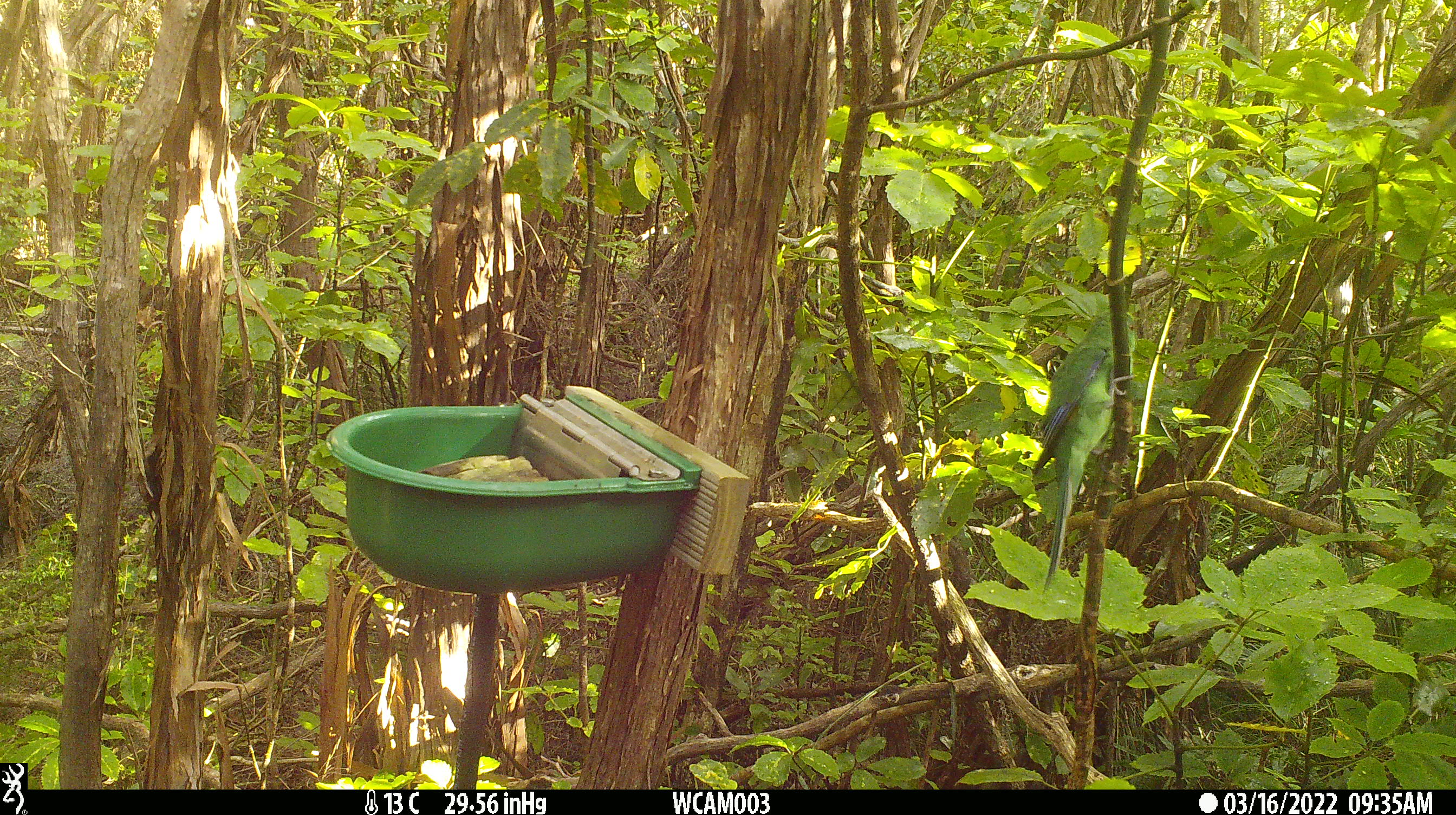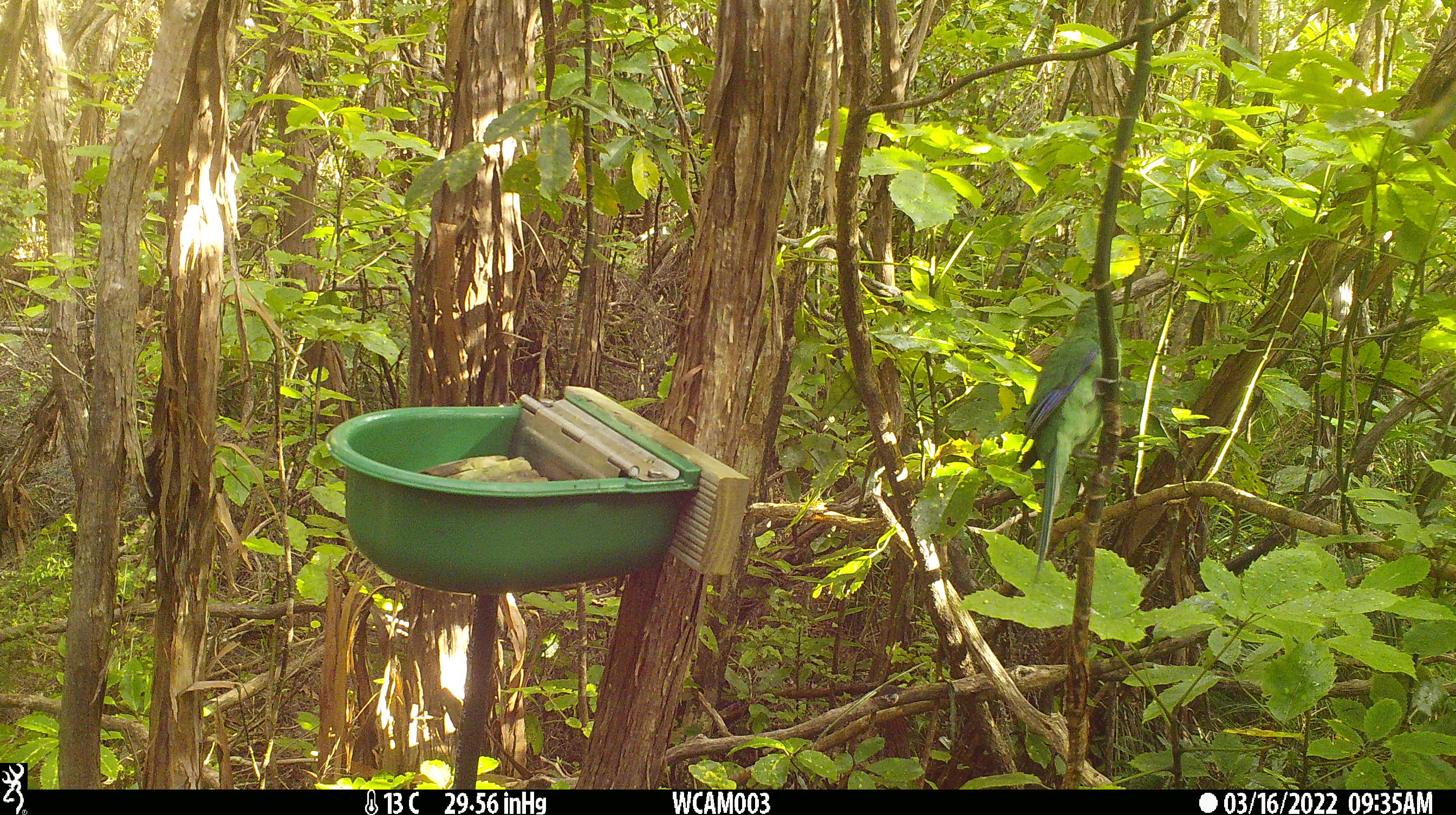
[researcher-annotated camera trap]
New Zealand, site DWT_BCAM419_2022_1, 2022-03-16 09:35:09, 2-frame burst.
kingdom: Animalia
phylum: Chordata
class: Aves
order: Psittaciformes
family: Psittaculidae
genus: Cyanoramphus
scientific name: Cyanoramphus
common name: parakeet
Parakeet (Cyanoramphus).